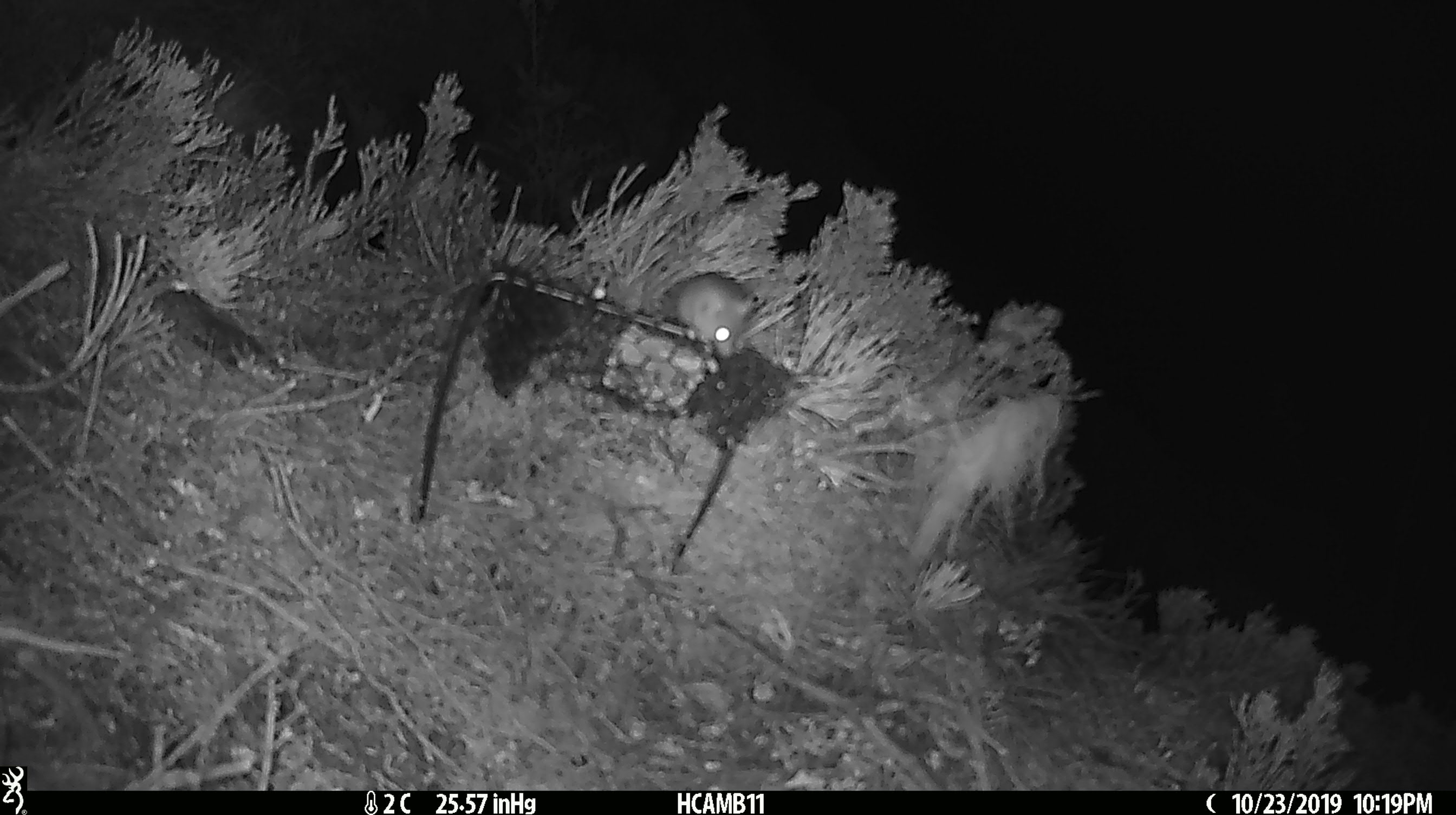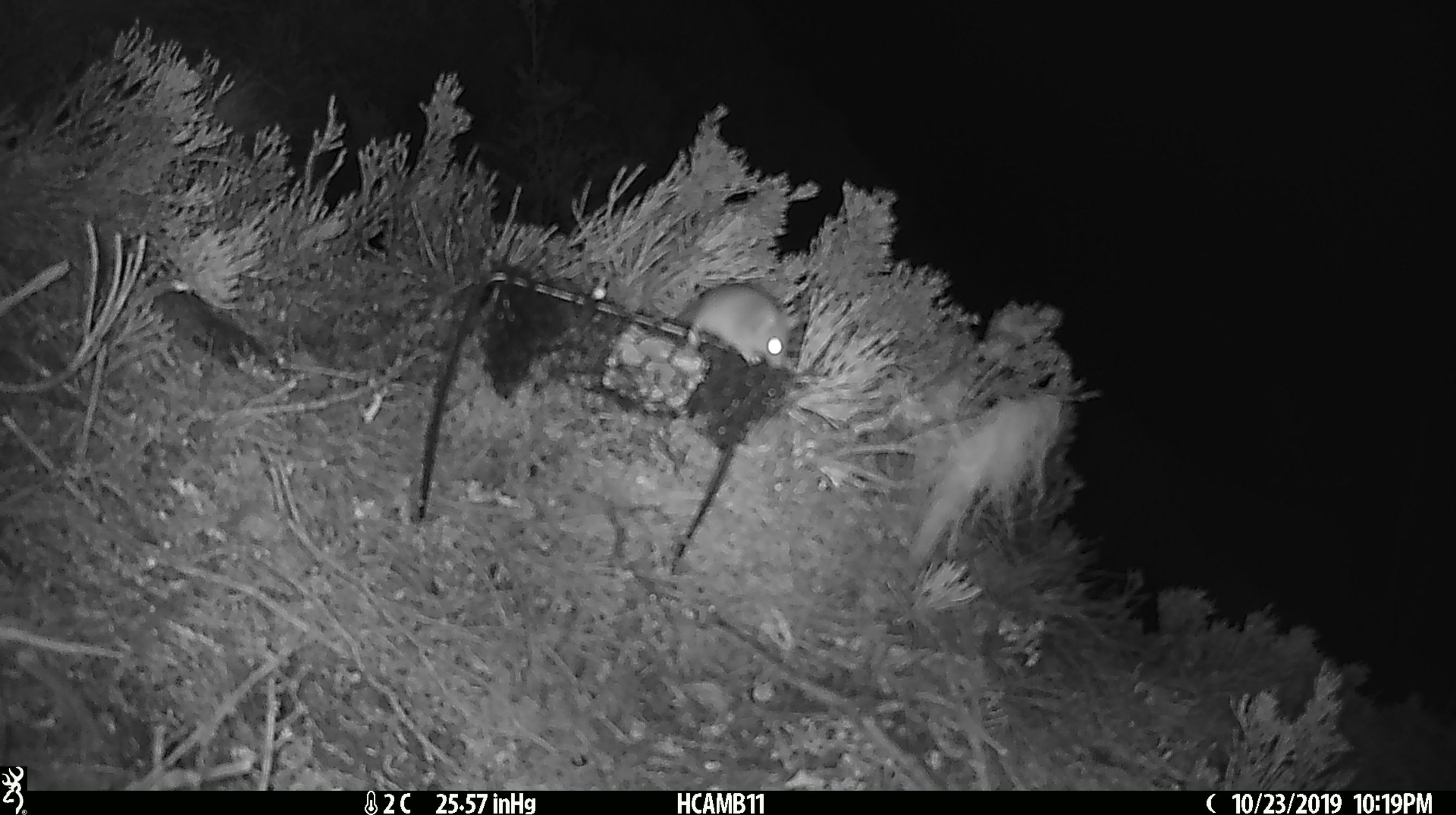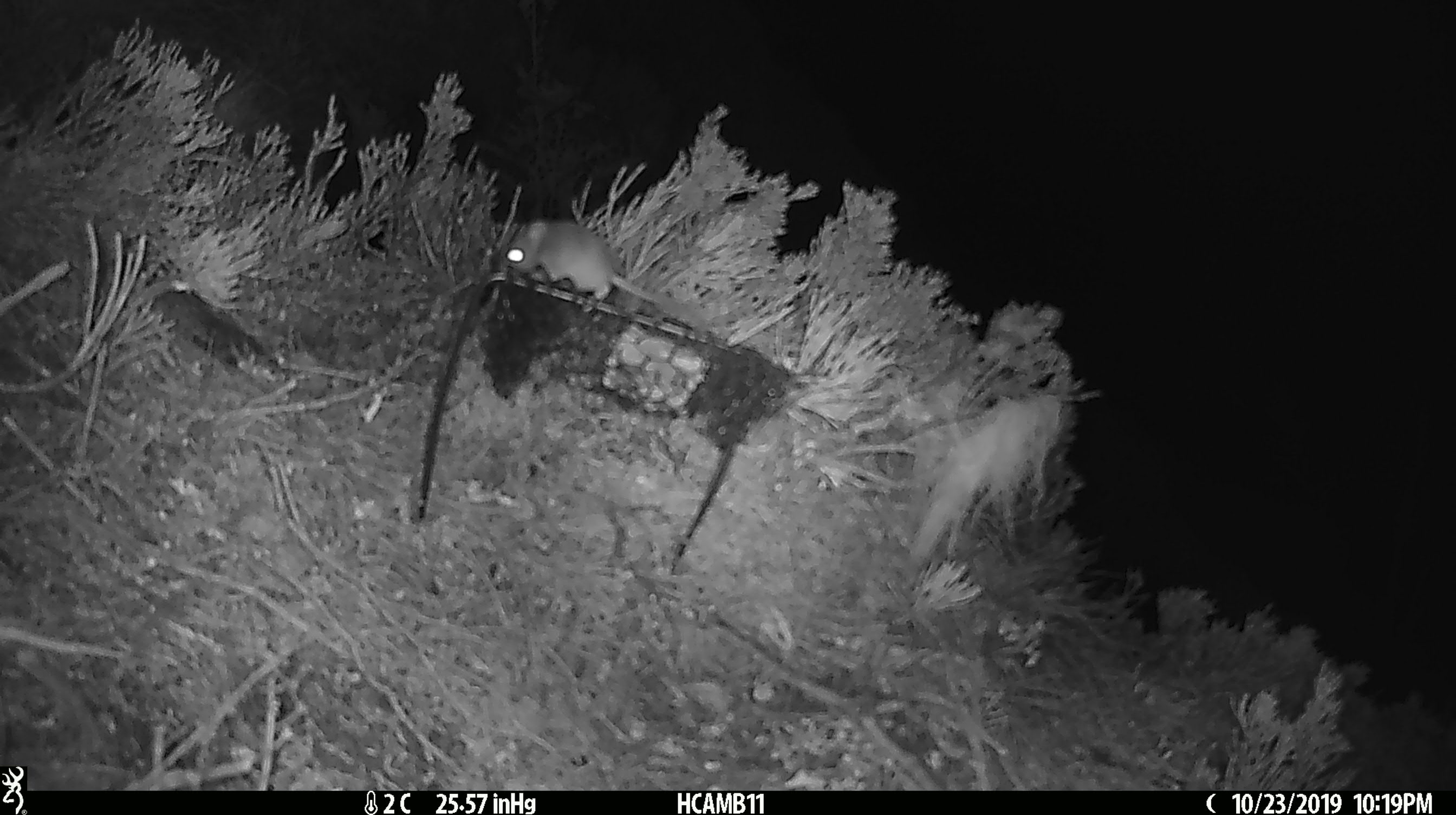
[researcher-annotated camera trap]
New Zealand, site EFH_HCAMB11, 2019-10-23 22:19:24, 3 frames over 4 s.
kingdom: Animalia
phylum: Chordata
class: Mammalia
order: Rodentia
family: Muridae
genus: Mus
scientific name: Mus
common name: mouse